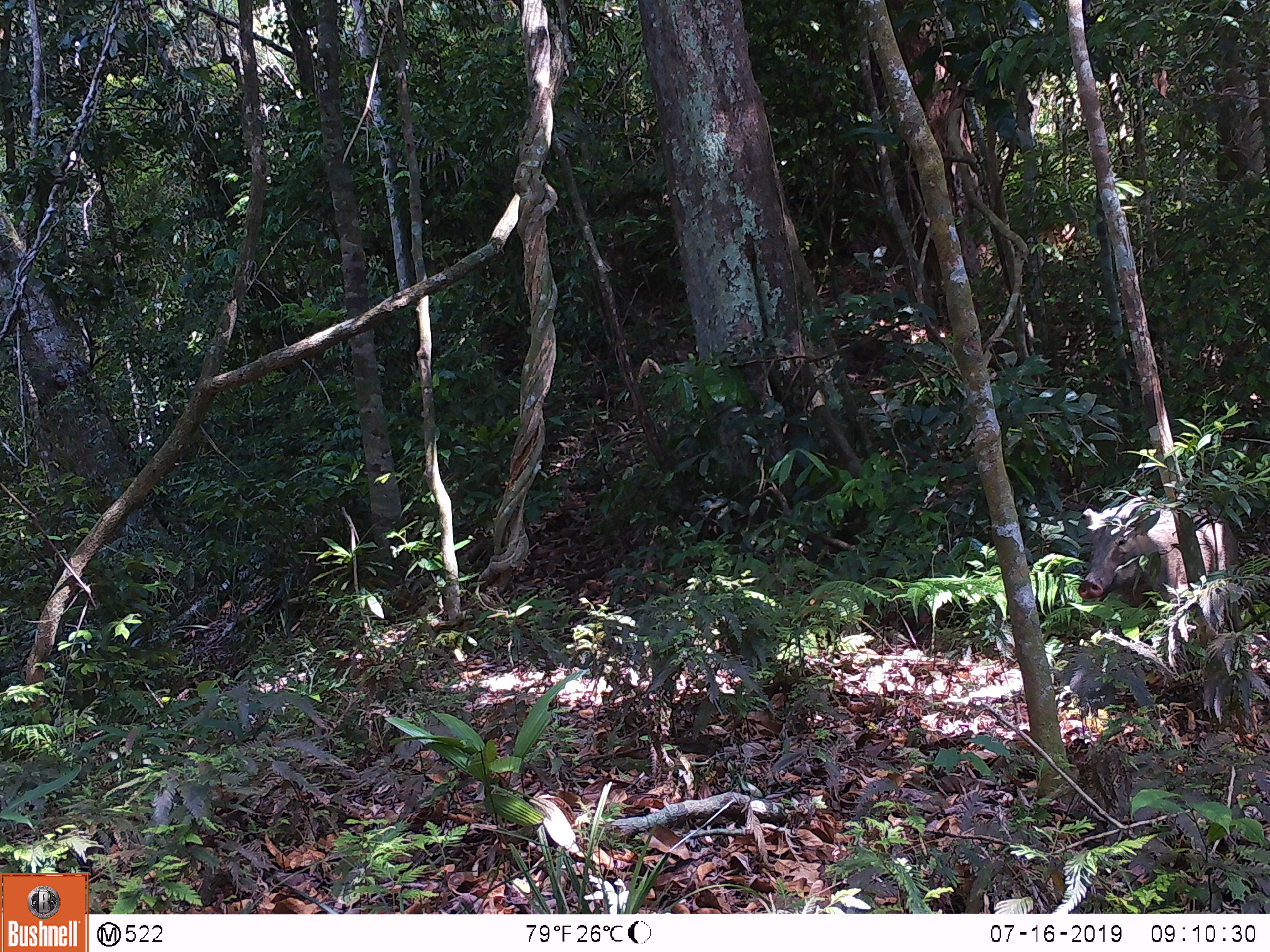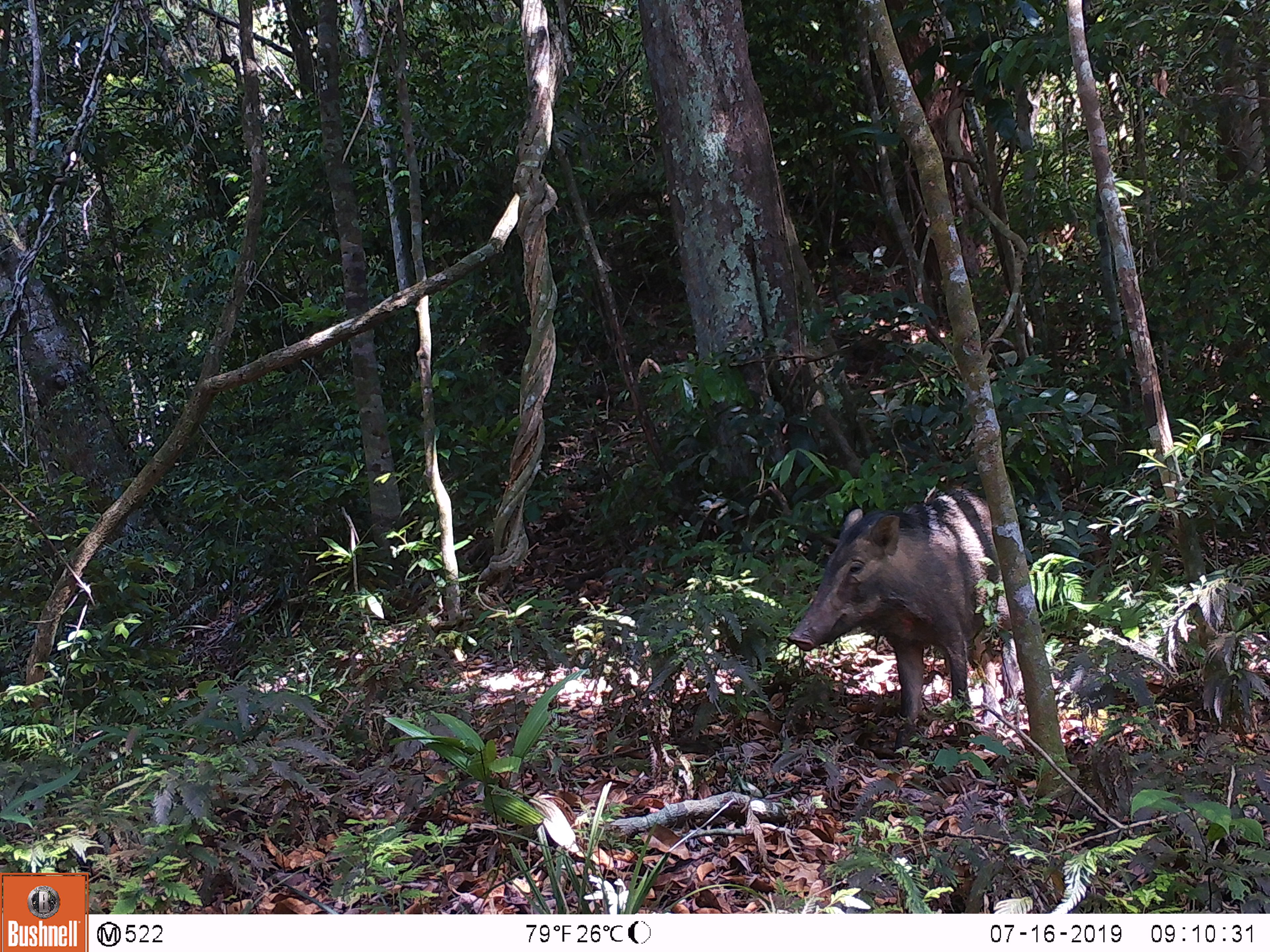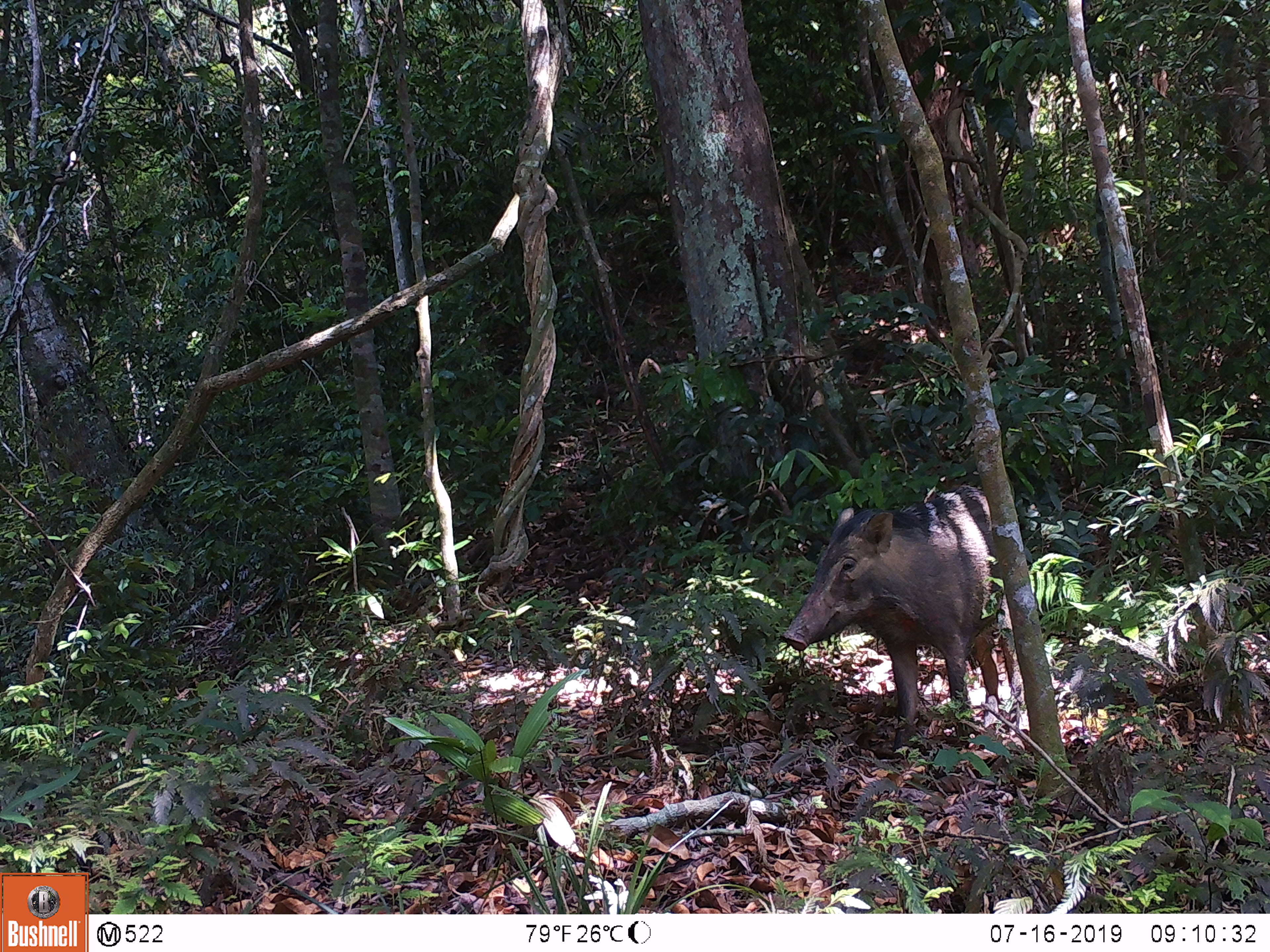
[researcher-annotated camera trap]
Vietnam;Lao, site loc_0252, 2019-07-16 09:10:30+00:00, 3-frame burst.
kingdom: Animalia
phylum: Chordata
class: Mammalia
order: Artiodactyla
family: Suidae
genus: Sus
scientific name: Sus scrofa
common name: eurasian wild pig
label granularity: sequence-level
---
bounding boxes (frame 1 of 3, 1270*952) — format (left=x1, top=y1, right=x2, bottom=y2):
eurasian wild pig: (left=1076, top=495, right=1239, bottom=608)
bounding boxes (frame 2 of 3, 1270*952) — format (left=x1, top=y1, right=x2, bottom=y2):
eurasian wild pig: (left=786, top=487, right=1018, bottom=757)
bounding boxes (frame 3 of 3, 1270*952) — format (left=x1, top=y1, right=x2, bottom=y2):
eurasian wild pig: (left=779, top=485, right=1018, bottom=759)